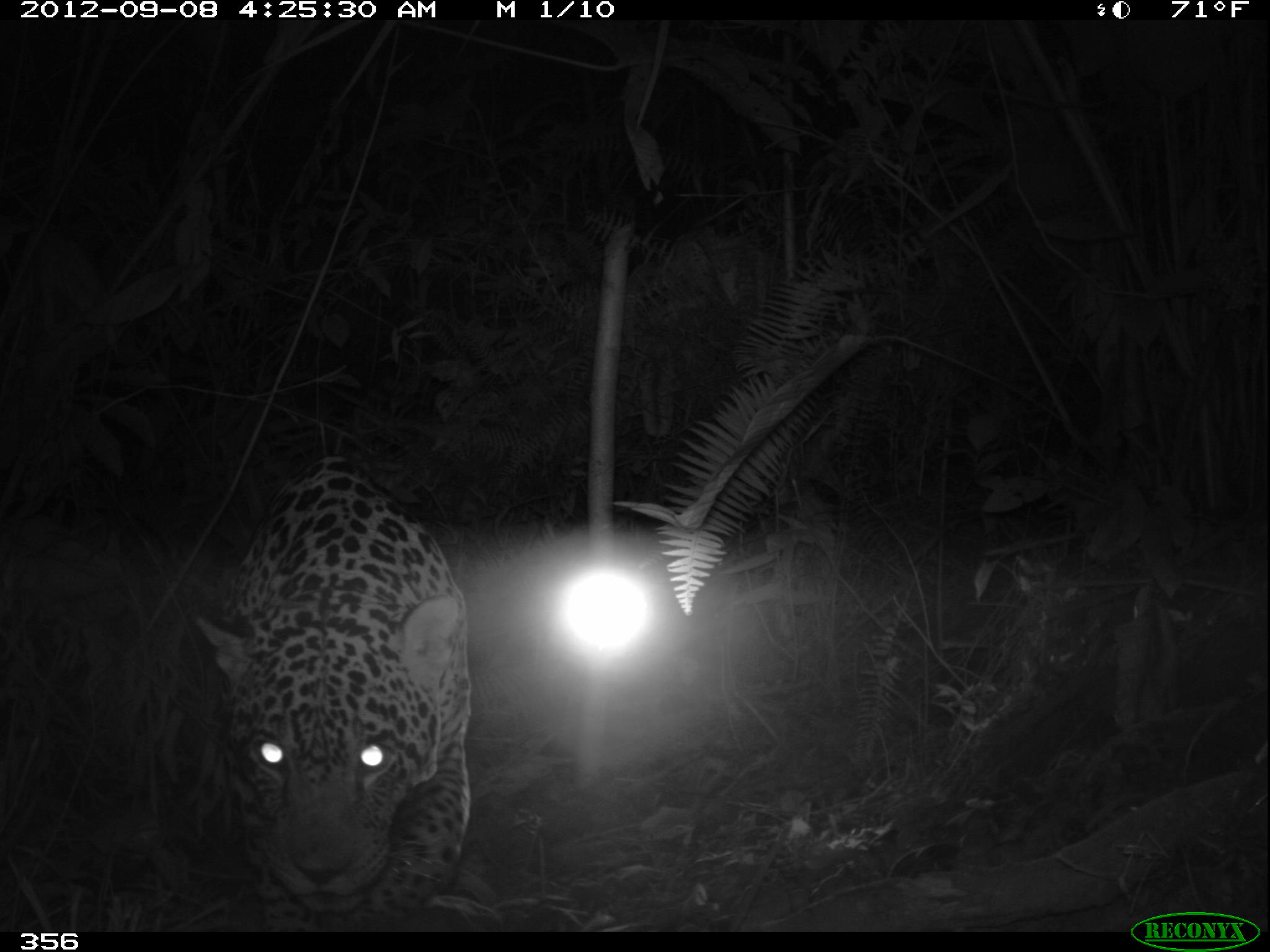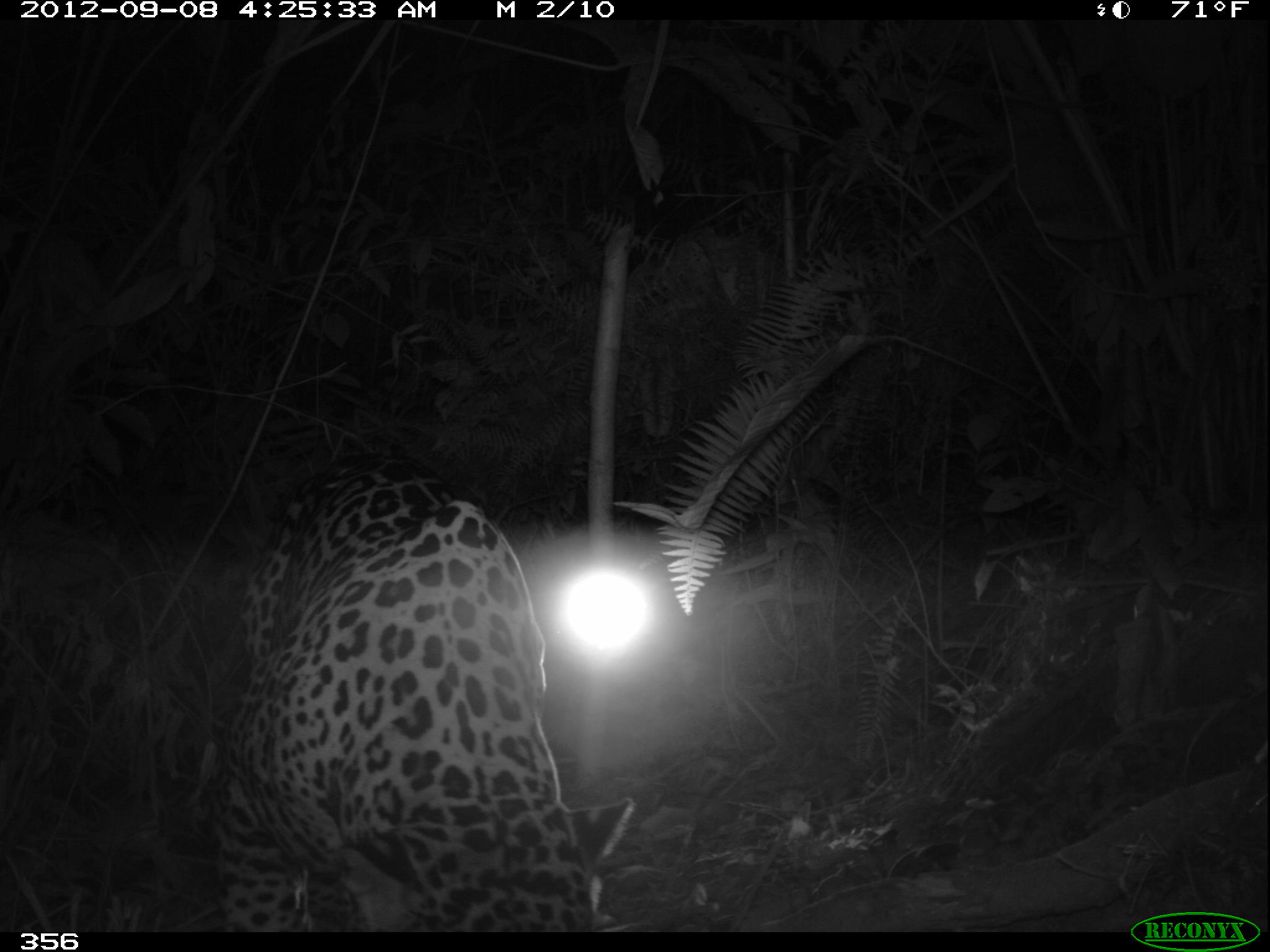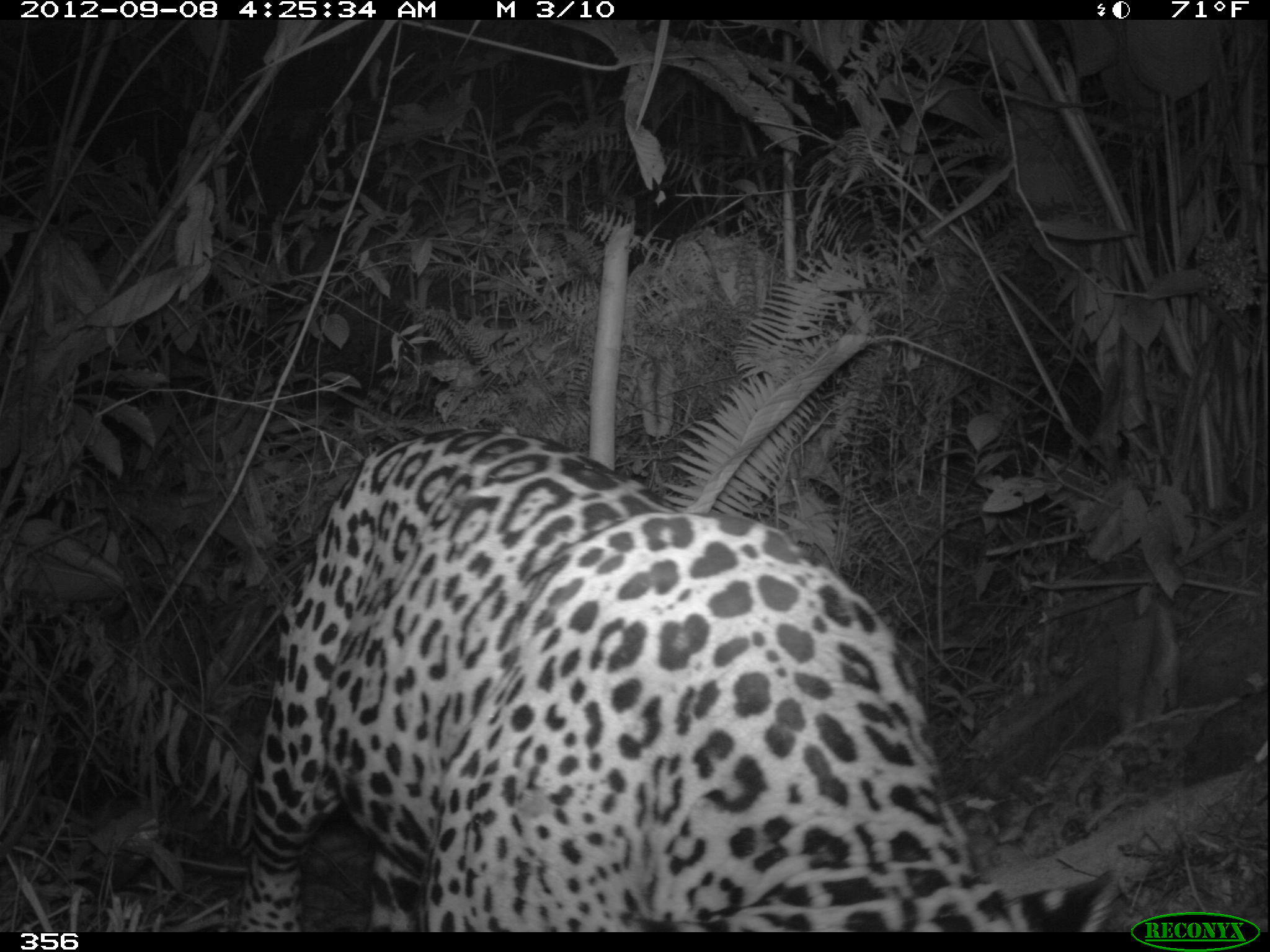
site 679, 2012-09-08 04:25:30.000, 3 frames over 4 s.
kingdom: Animalia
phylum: Chordata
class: Mammalia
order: Carnivora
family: Felidae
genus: Panthera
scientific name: Panthera onca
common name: jaguar